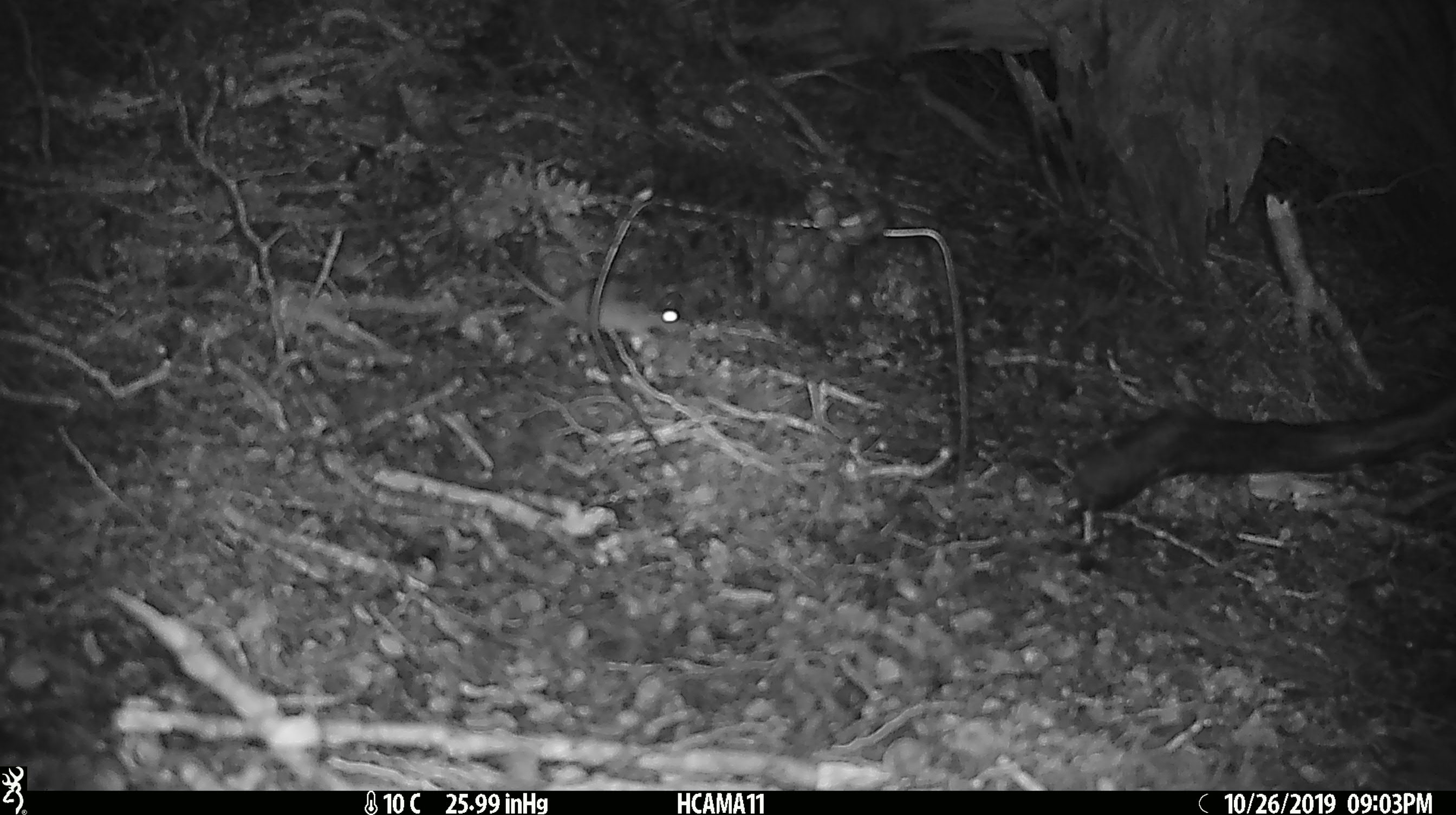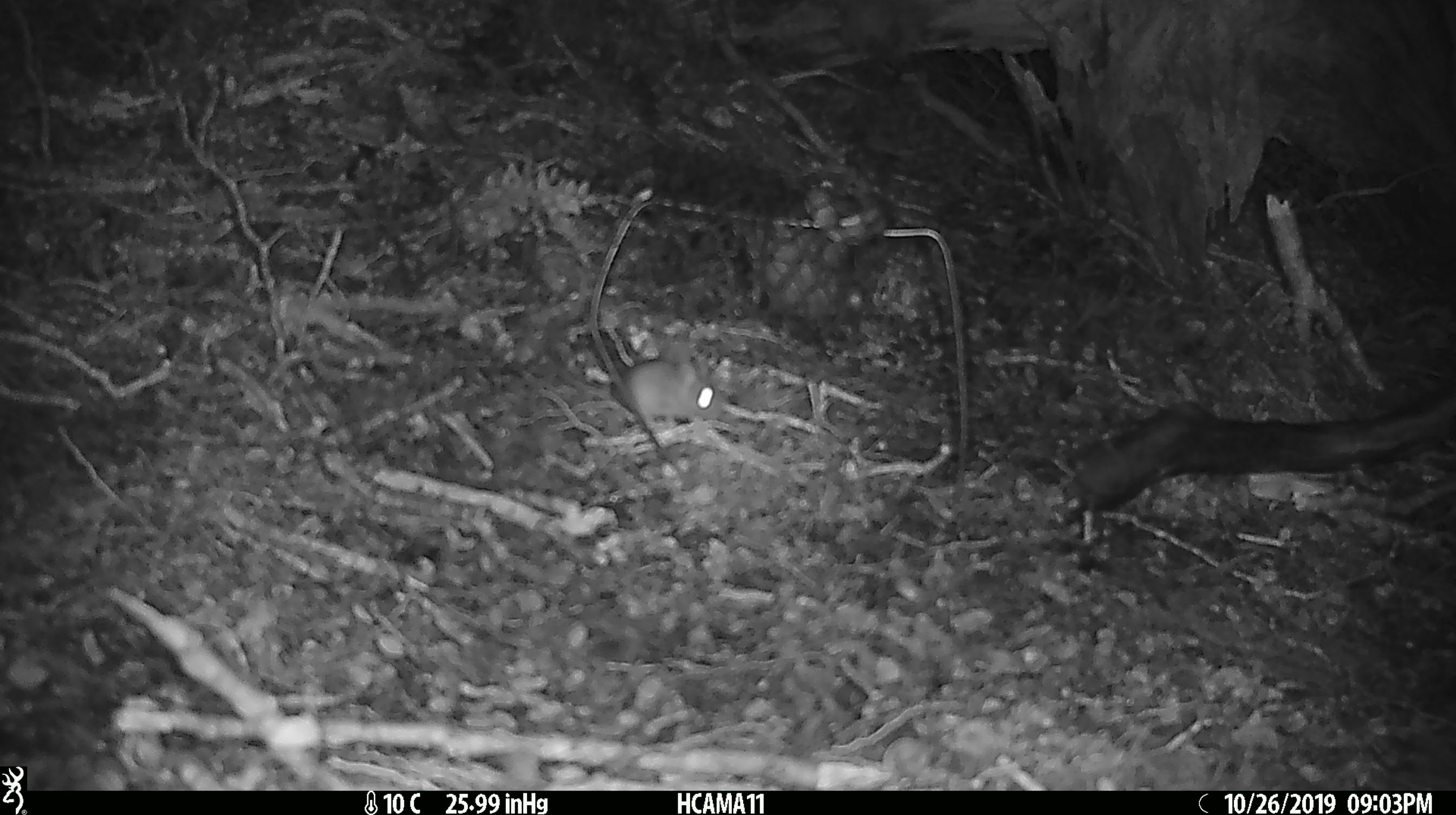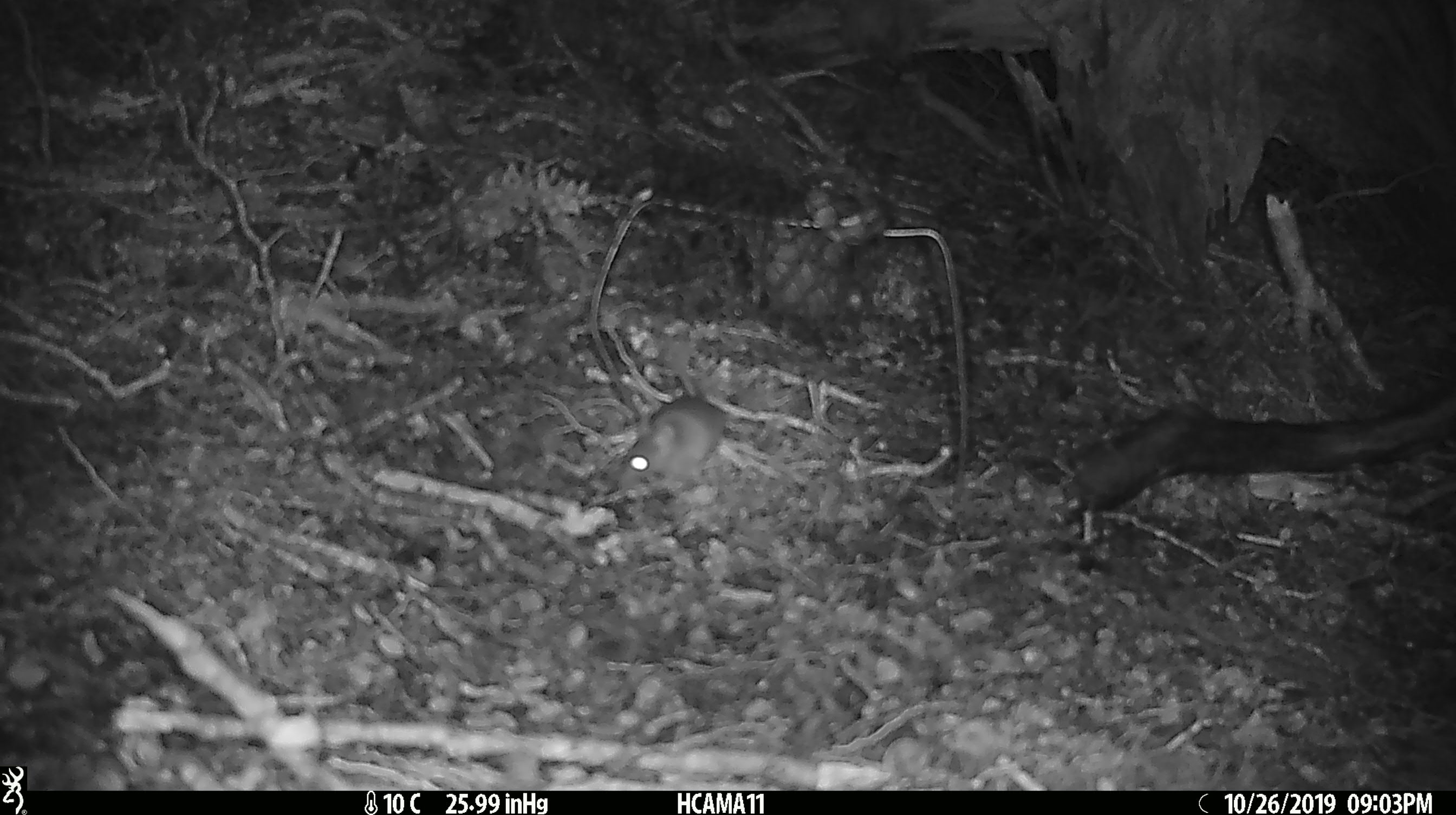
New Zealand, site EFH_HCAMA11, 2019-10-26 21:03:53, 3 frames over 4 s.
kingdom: Animalia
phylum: Chordata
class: Mammalia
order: Rodentia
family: Muridae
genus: Mus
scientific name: Mus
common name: mouse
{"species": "mouse (Mus)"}